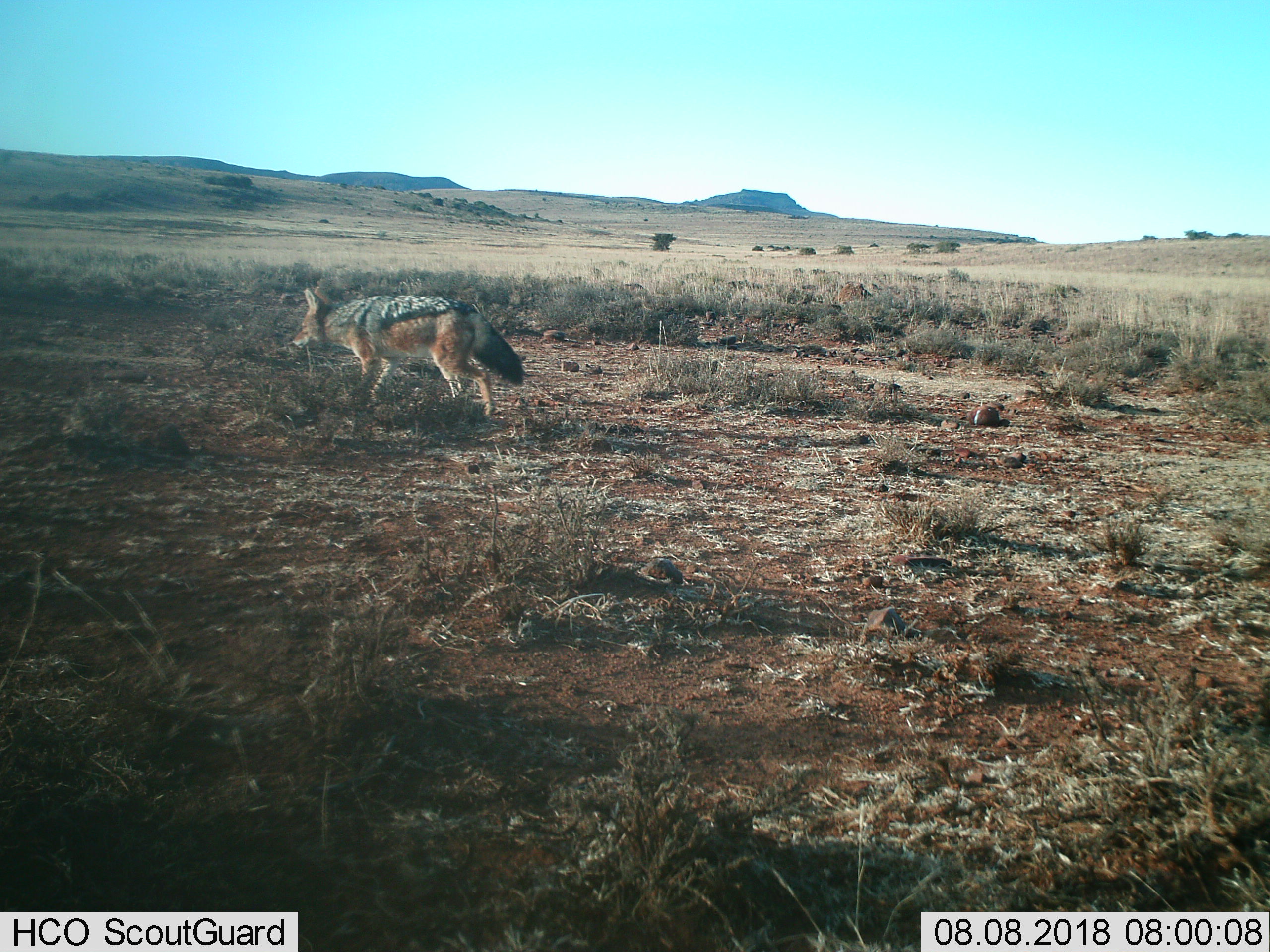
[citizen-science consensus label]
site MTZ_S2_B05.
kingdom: Animalia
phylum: Chordata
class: Mammalia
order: Carnivora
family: Canidae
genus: Lupulella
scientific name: Lupulella mesomelas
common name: black-backed jackal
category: jackalblackbacked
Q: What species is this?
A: Jackalblackbacked (black-backed jackal) (Lupulella mesomelas).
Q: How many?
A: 1.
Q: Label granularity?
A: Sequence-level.